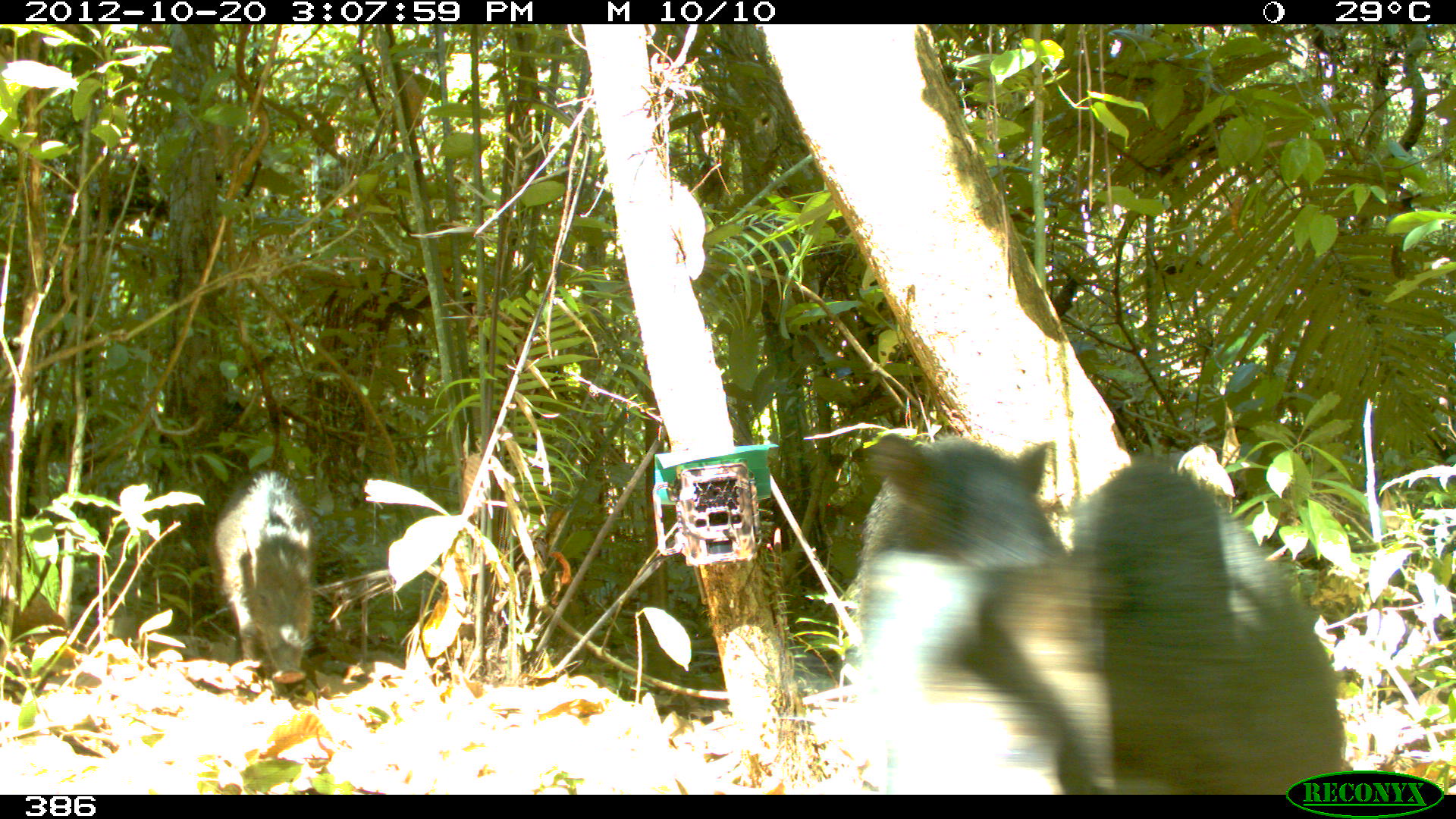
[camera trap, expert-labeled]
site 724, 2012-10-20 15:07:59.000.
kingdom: Animalia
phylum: Chordata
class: Mammalia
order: Artiodactyla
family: Tayassuidae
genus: Tayassu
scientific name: Tayassu pecari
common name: white-lipped peccary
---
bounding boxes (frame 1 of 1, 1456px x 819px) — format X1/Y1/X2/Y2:
tayassu pecari: 852/427/1114/794; 1070/459/1346/792; 207/464/313/684